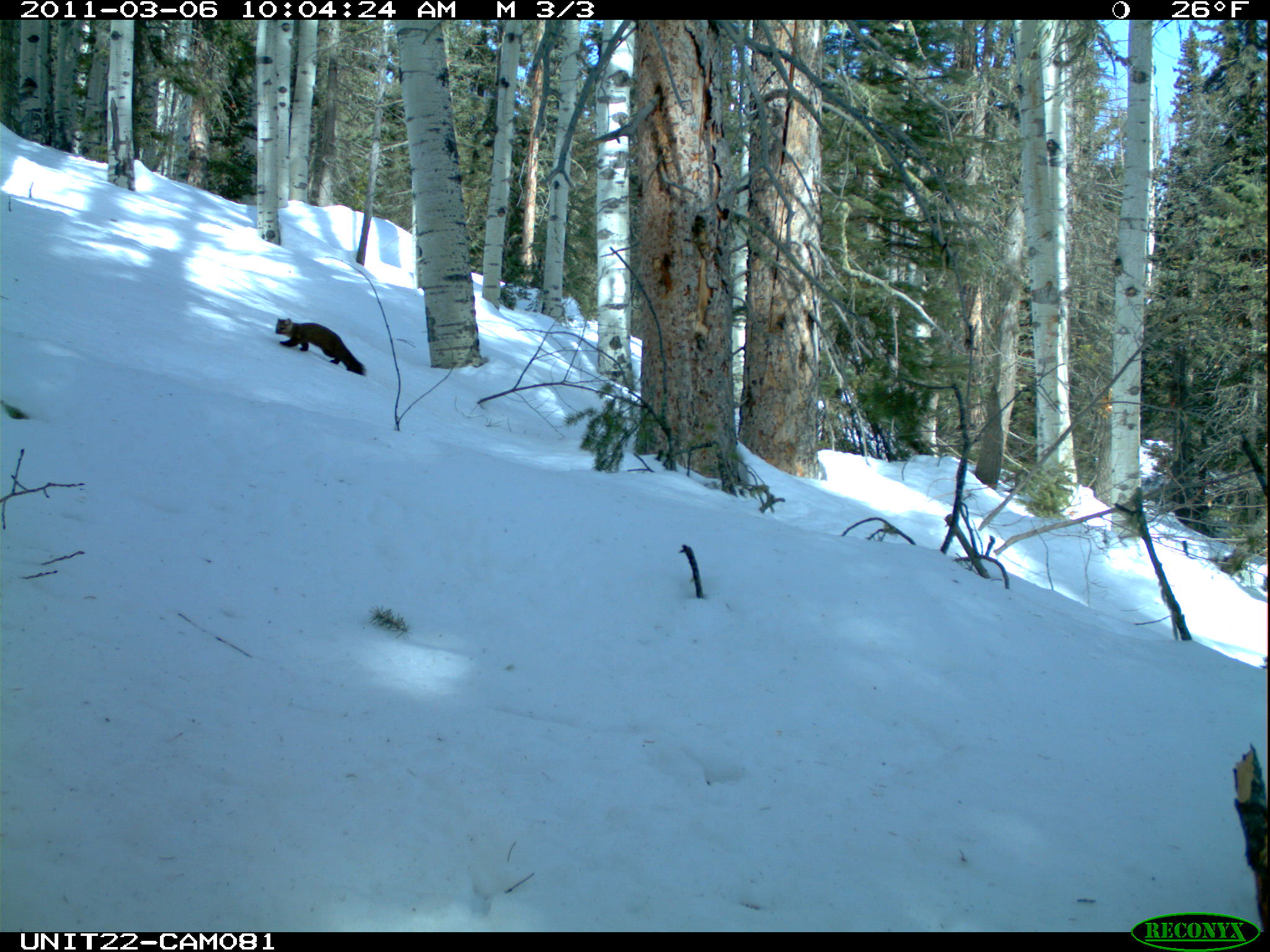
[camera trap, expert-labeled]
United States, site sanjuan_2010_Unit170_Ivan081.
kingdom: Animalia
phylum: Chordata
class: Mammalia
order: Carnivora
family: Mustelidae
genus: Martes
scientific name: Martes americana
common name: american marten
Martes americana (american marten).